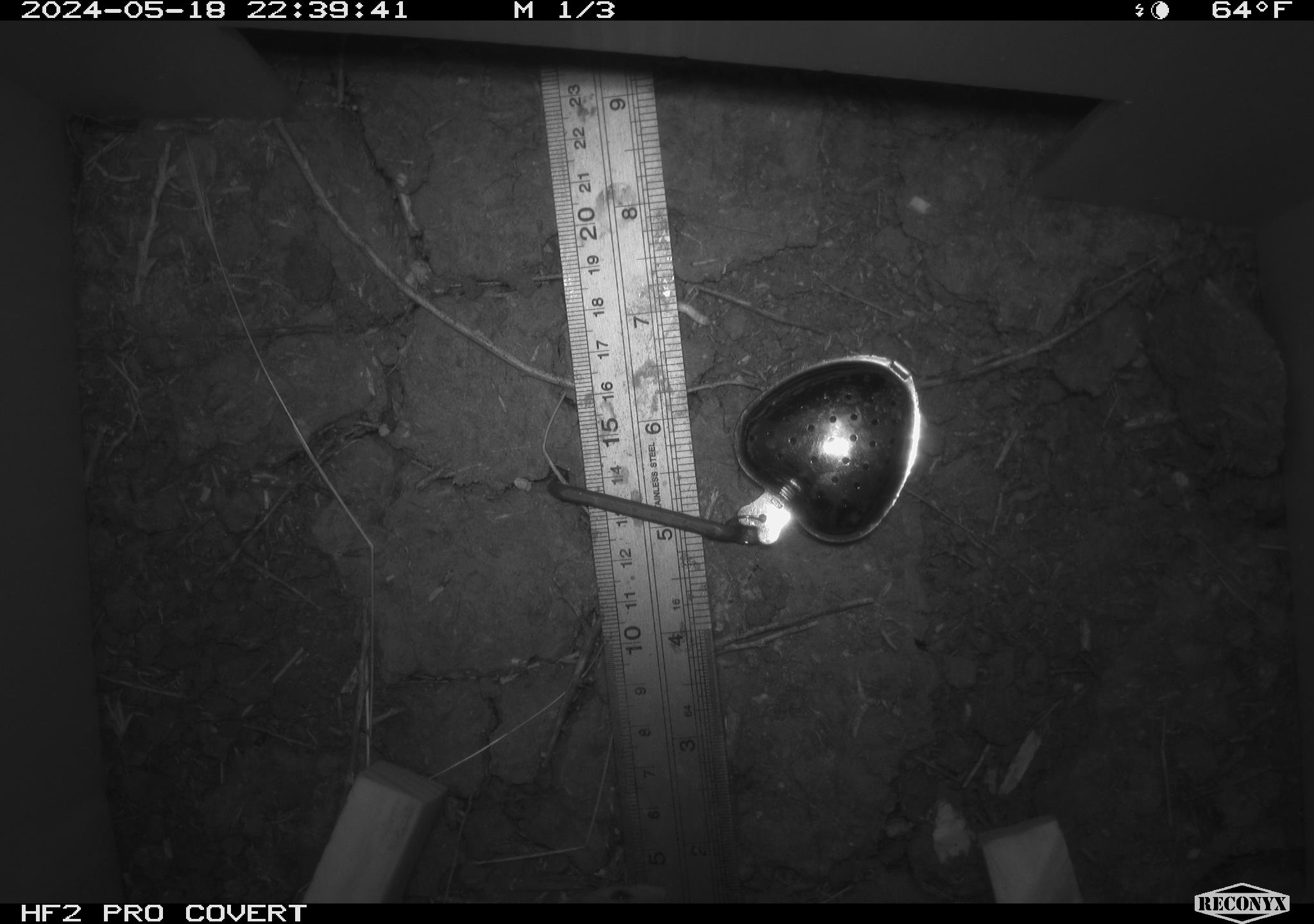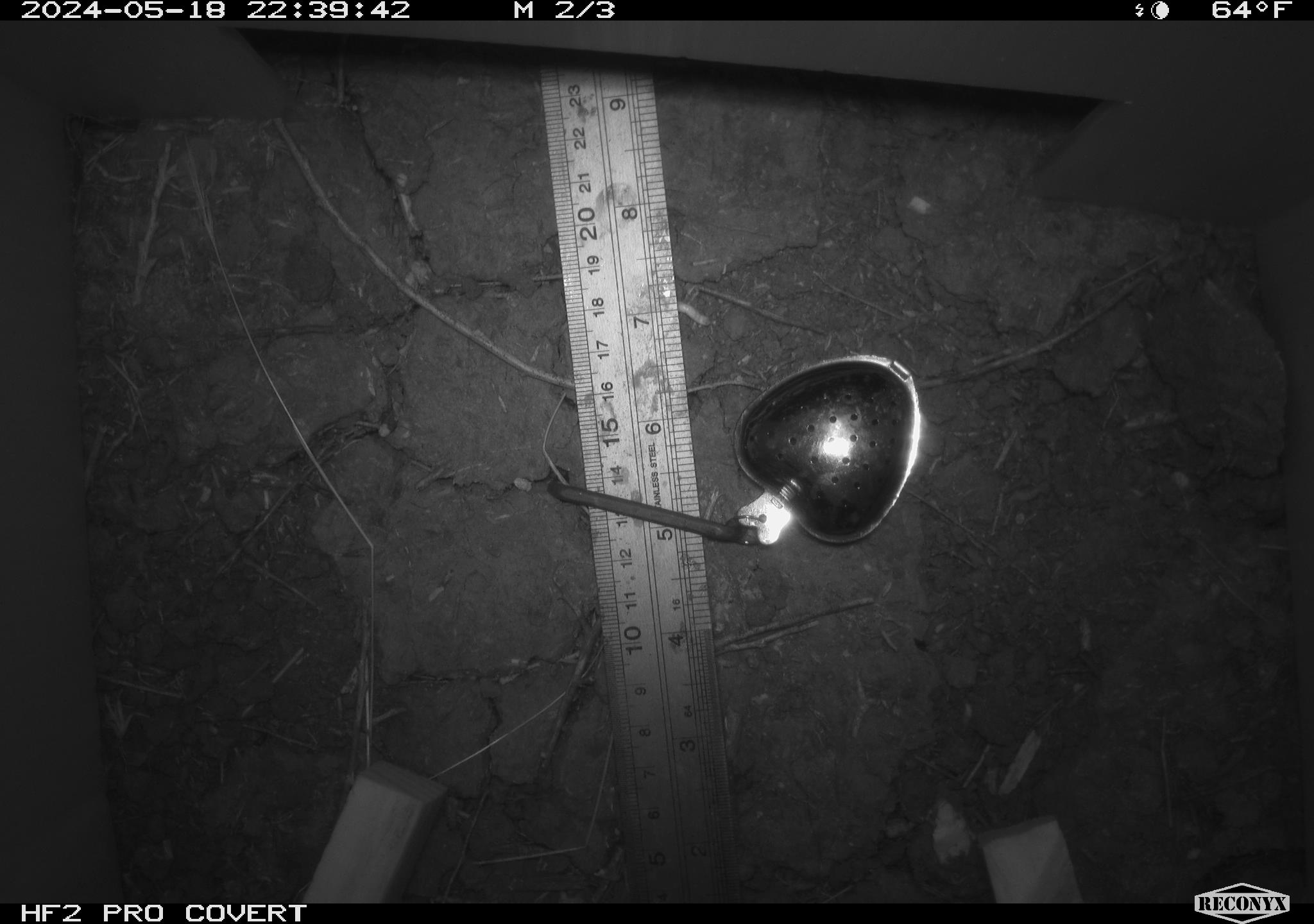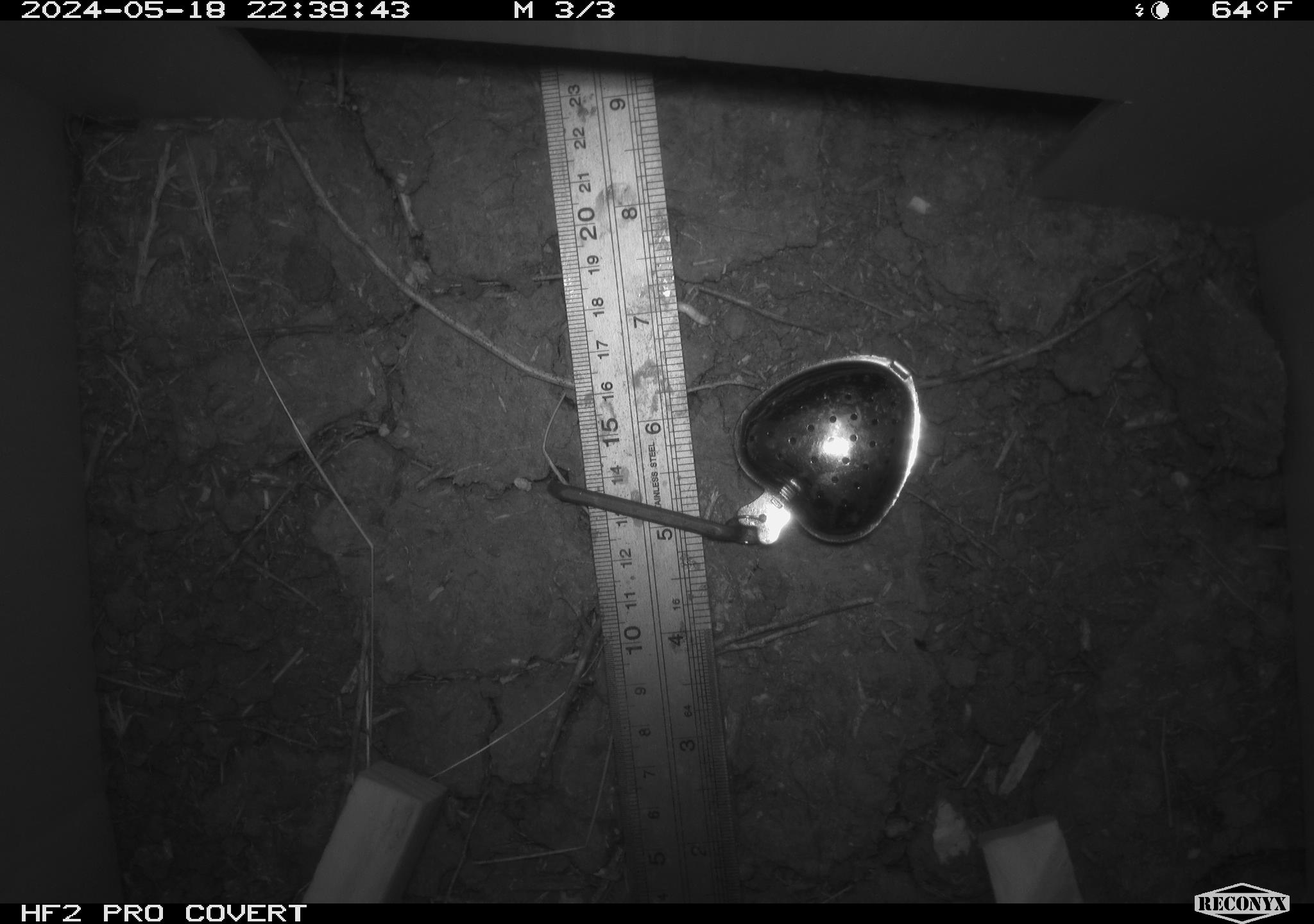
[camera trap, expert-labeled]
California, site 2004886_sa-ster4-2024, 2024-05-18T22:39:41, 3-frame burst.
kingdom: Animalia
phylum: Chordata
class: Mammalia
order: Rodentia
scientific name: Rodentia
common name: mouse species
Mouse species (Rodentia).